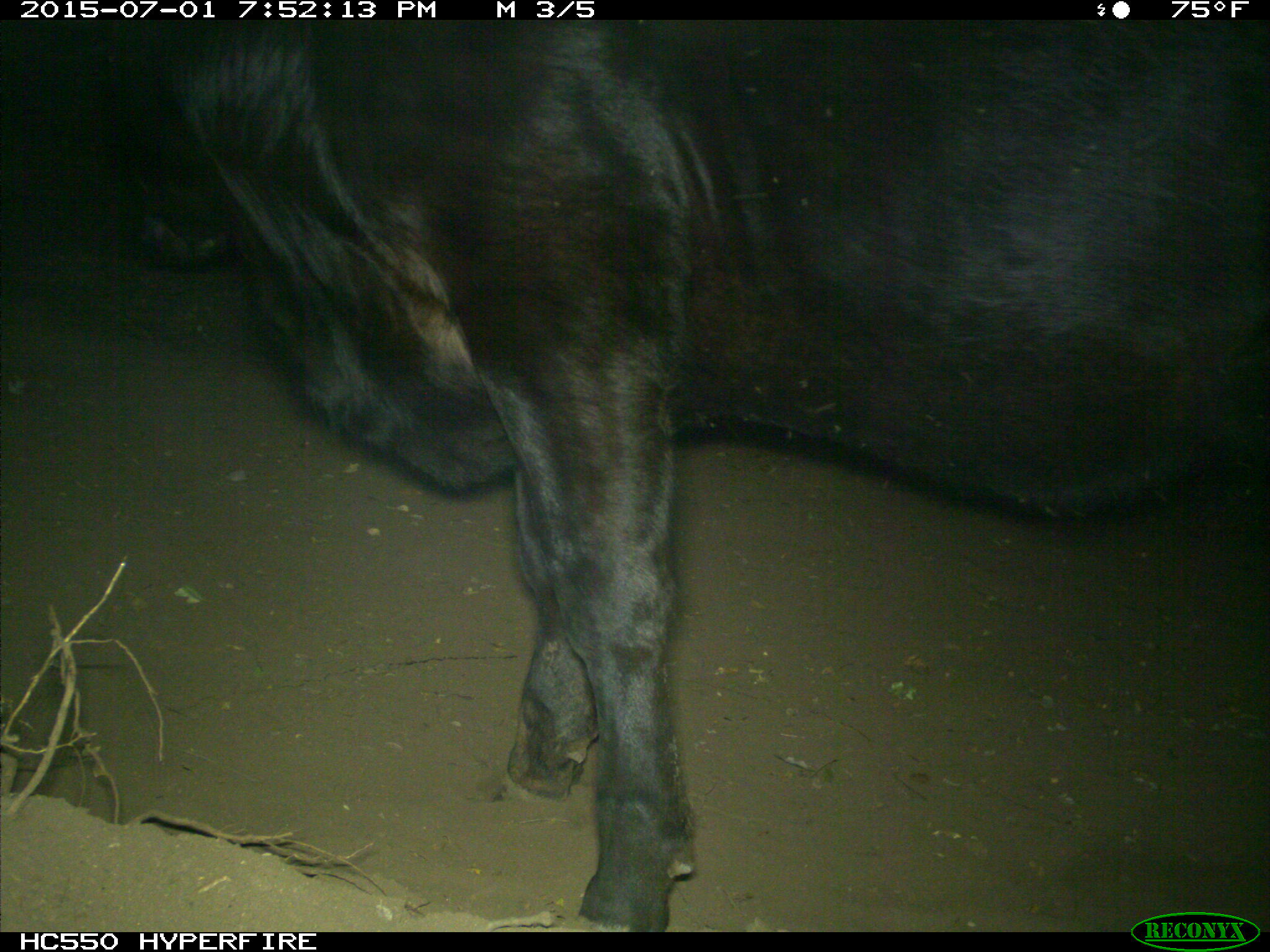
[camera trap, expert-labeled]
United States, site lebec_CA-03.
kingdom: Animalia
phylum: Chordata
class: Mammalia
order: Artiodactyla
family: Bovidae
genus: Bos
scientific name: Bos taurus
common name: domestic cow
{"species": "Bos taurus (domestic cow)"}